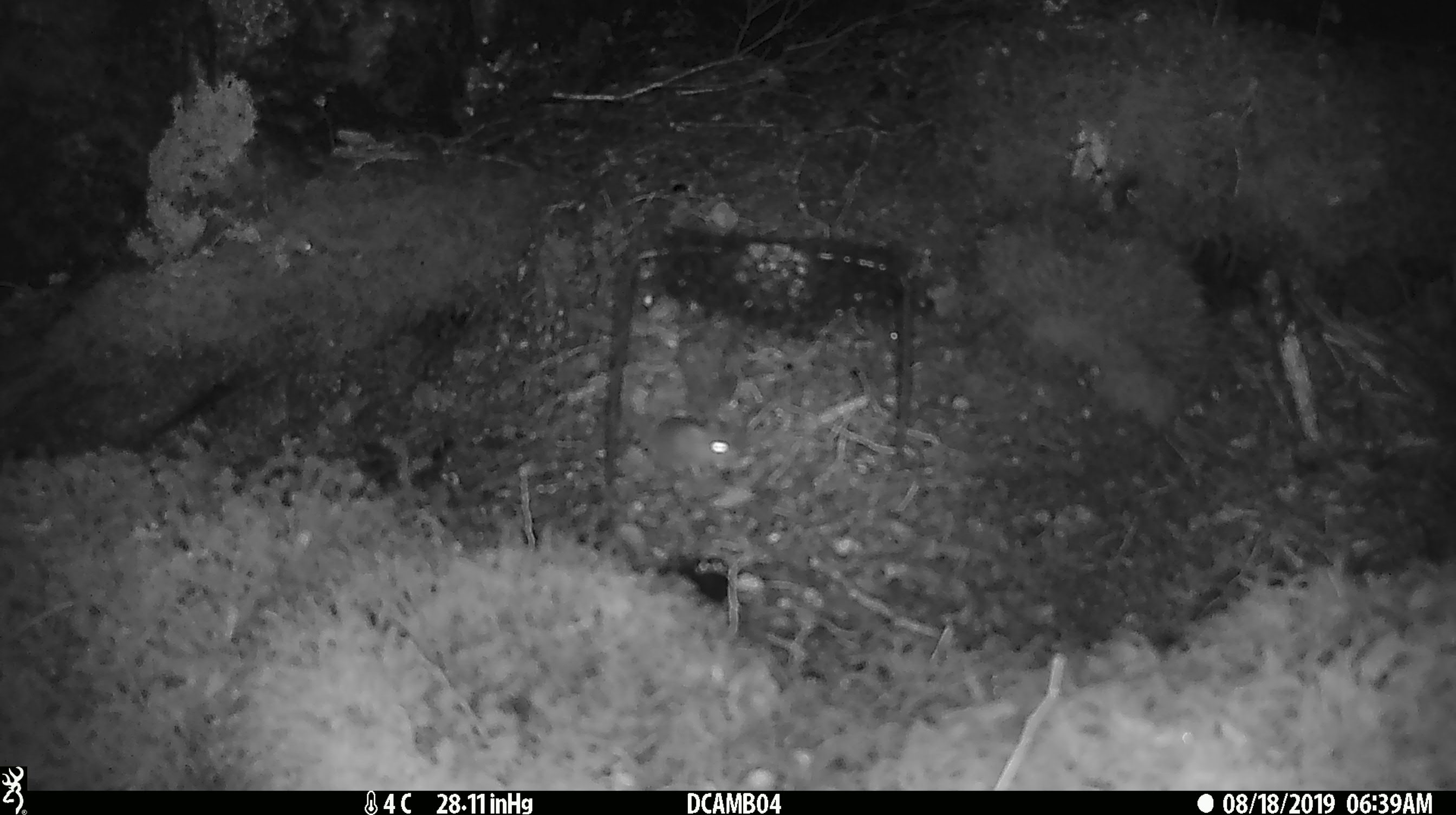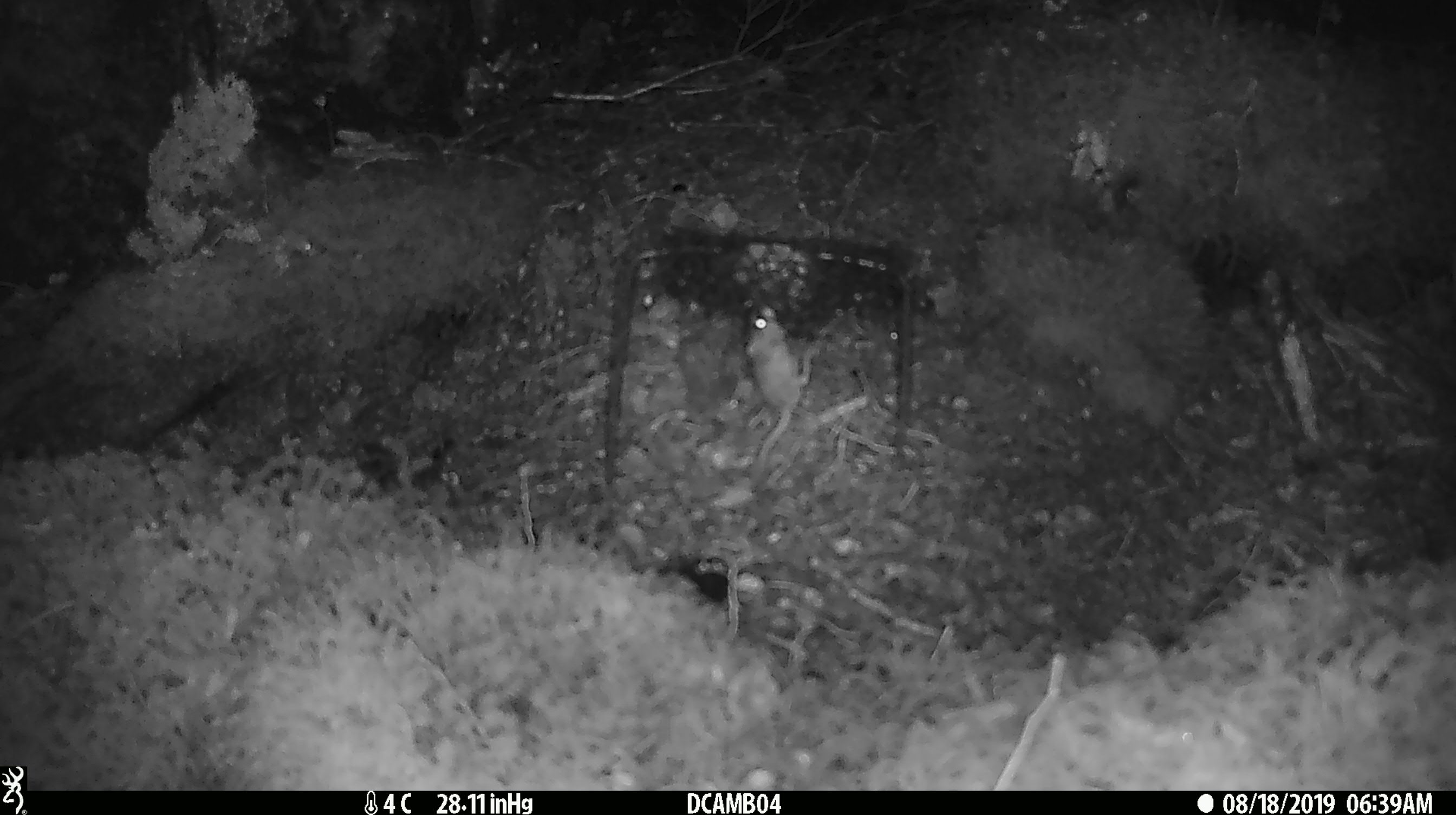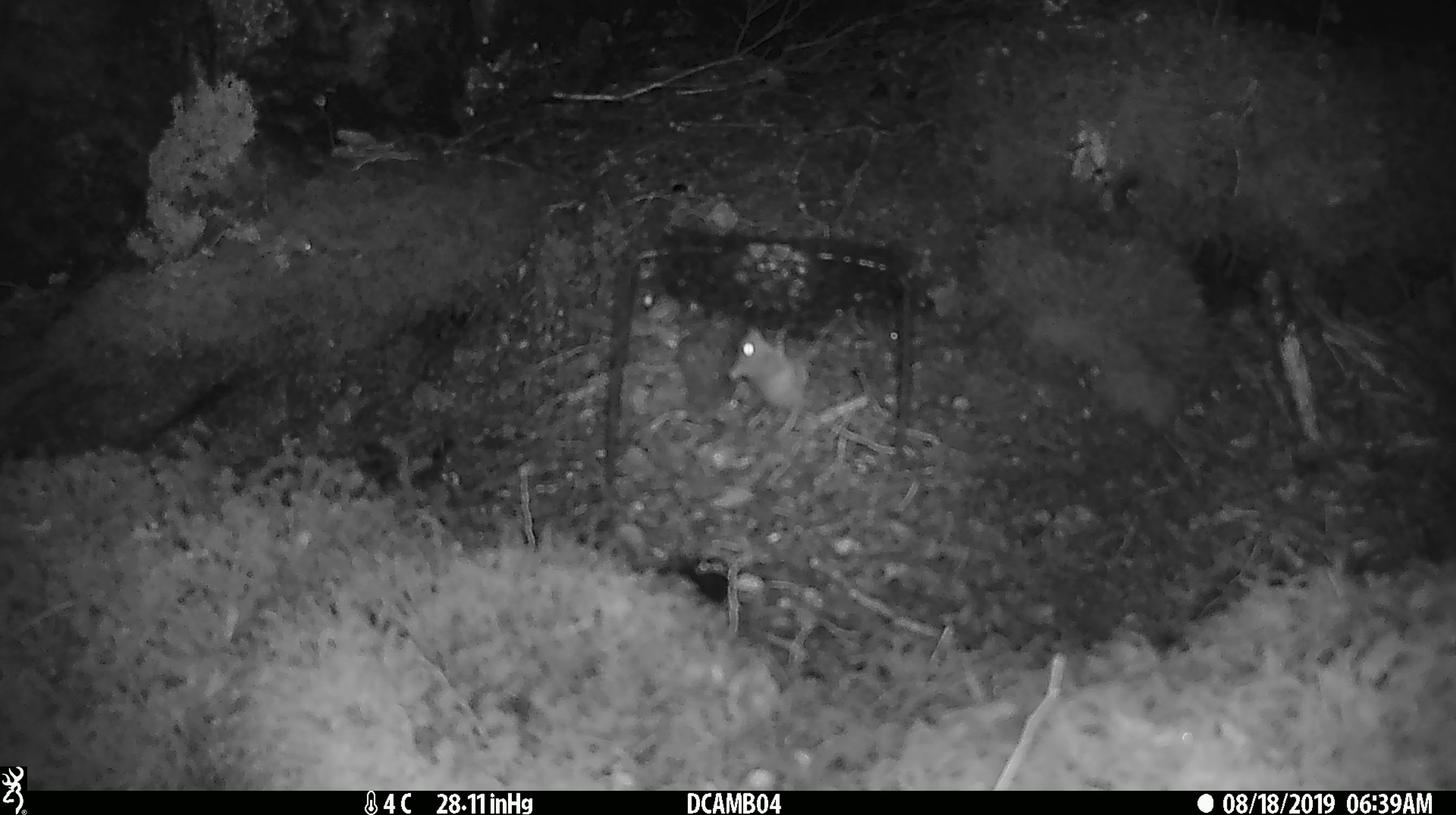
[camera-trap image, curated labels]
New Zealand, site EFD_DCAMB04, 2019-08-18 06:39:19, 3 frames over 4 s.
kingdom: Animalia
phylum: Chordata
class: Mammalia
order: Rodentia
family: Muridae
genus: Mus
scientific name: Mus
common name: mouse